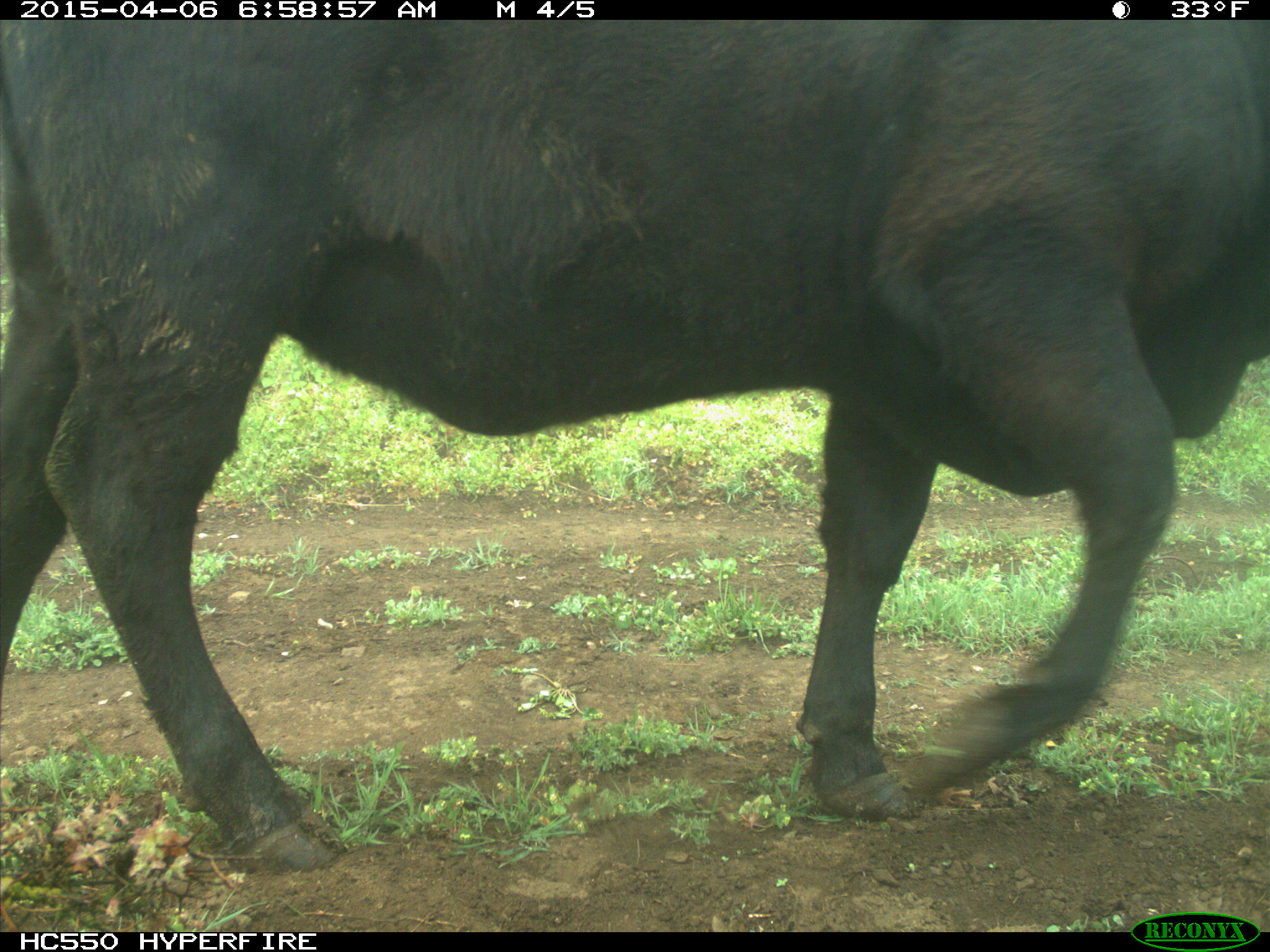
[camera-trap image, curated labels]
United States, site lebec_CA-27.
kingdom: Animalia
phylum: Chordata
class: Mammalia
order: Artiodactyla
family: Bovidae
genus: Bos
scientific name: Bos taurus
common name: domestic cow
Bos taurus (domestic cow).